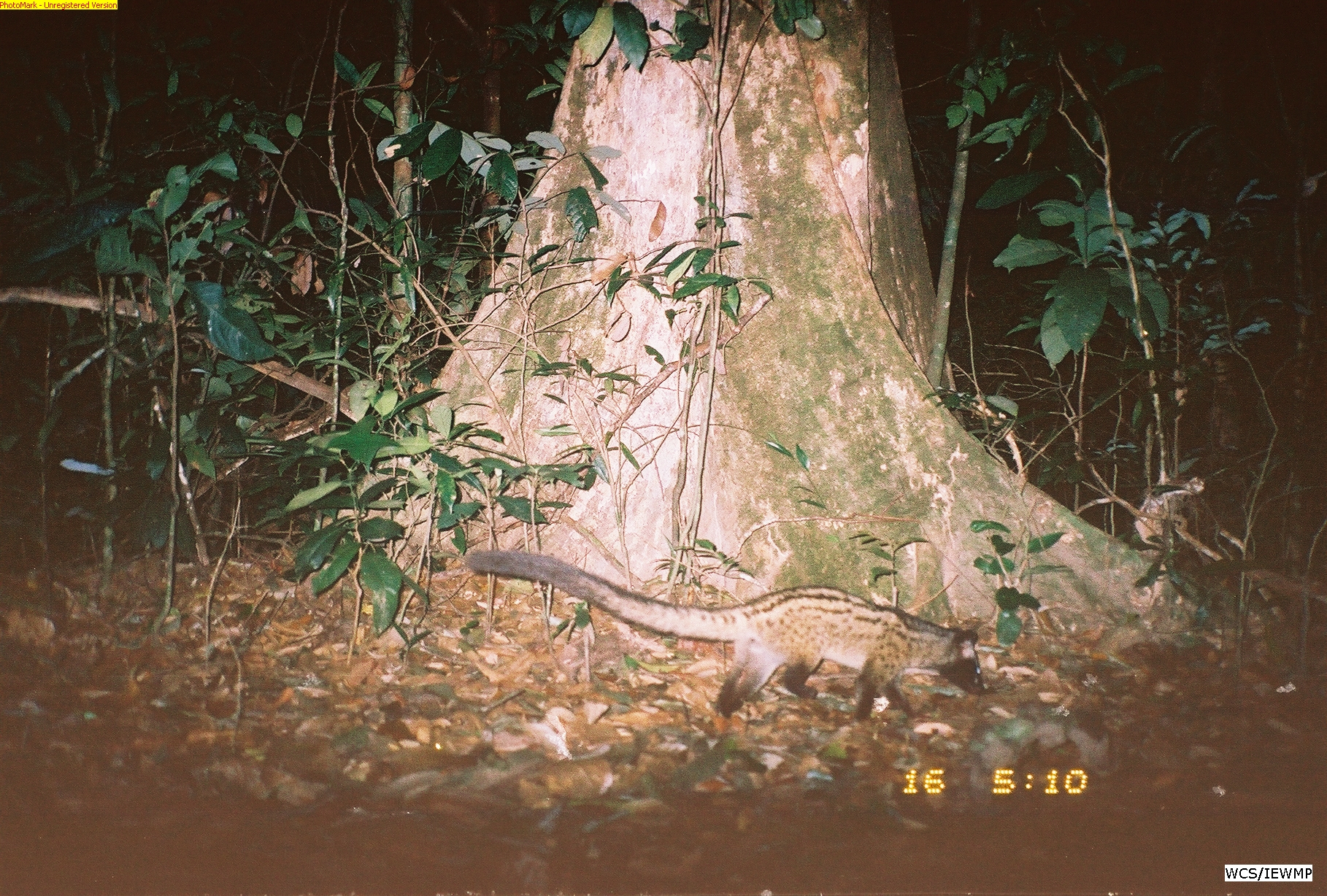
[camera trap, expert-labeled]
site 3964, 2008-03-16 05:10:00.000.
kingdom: Animalia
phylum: Chordata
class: Mammalia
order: Carnivora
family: Viverridae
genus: Paradoxurus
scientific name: Paradoxurus hermaphroditus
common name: asian palm civet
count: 1